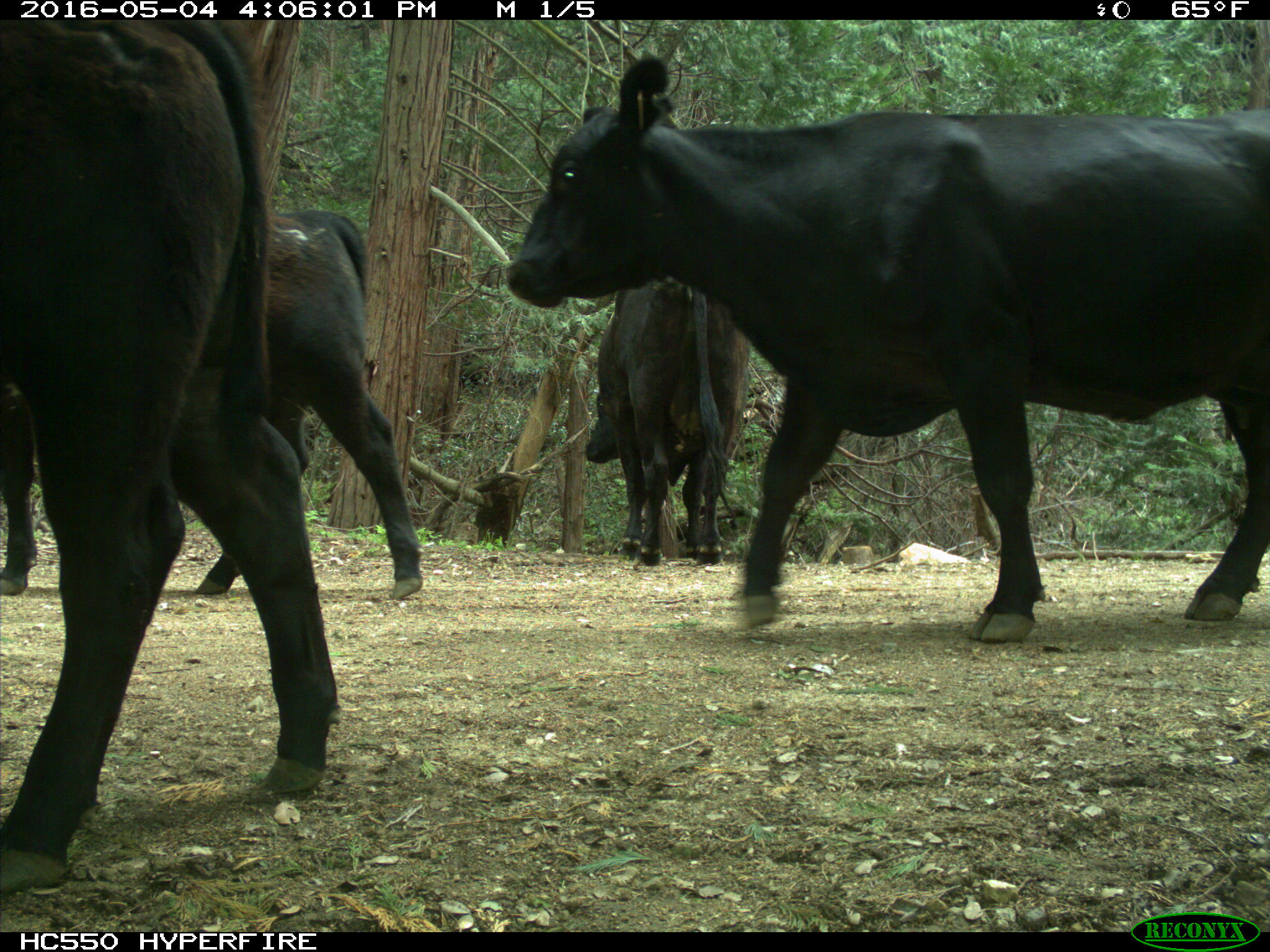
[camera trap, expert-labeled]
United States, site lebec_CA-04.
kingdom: Animalia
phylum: Chordata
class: Mammalia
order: Artiodactyla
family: Bovidae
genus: Bos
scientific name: Bos taurus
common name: domestic cow